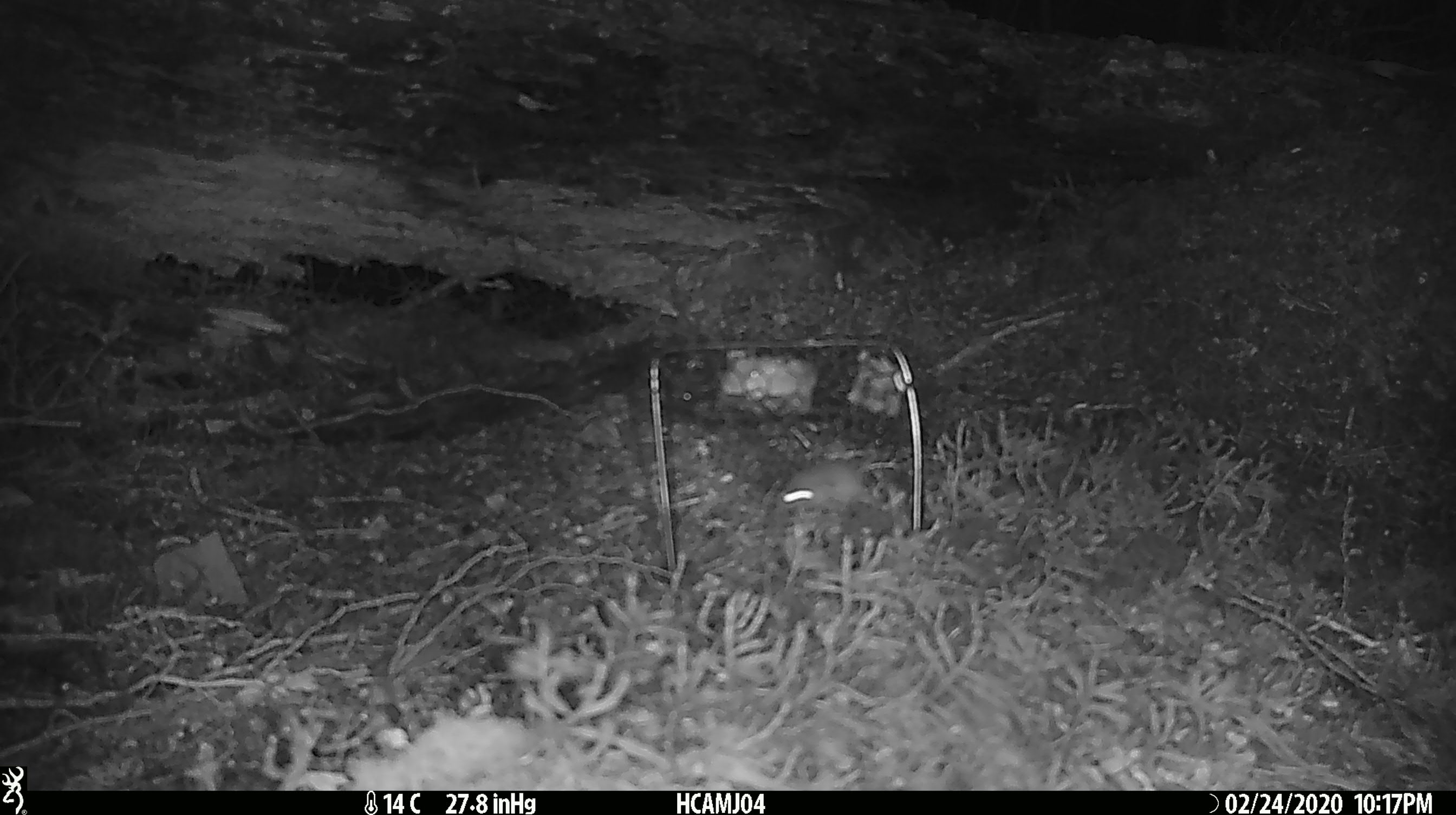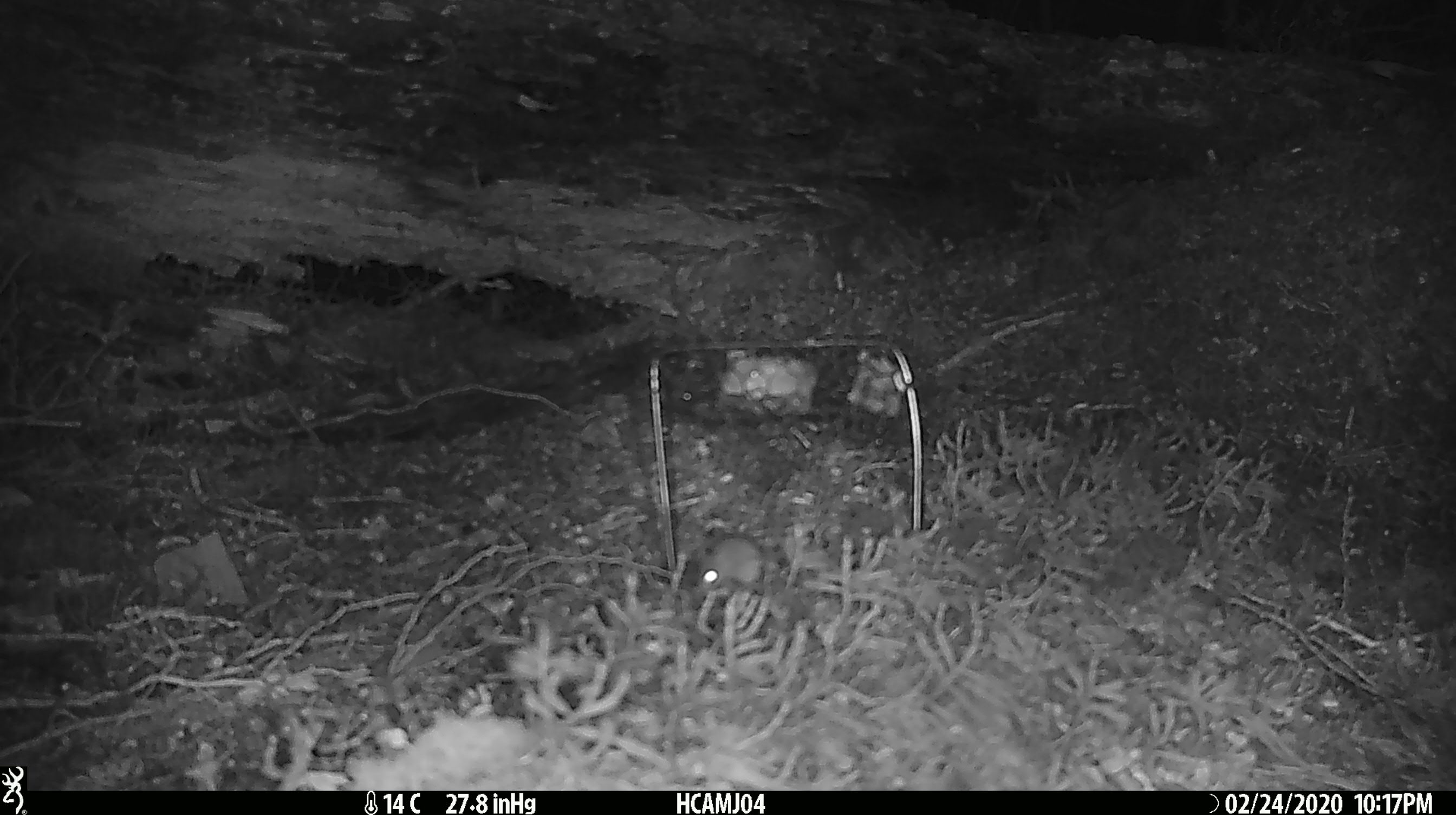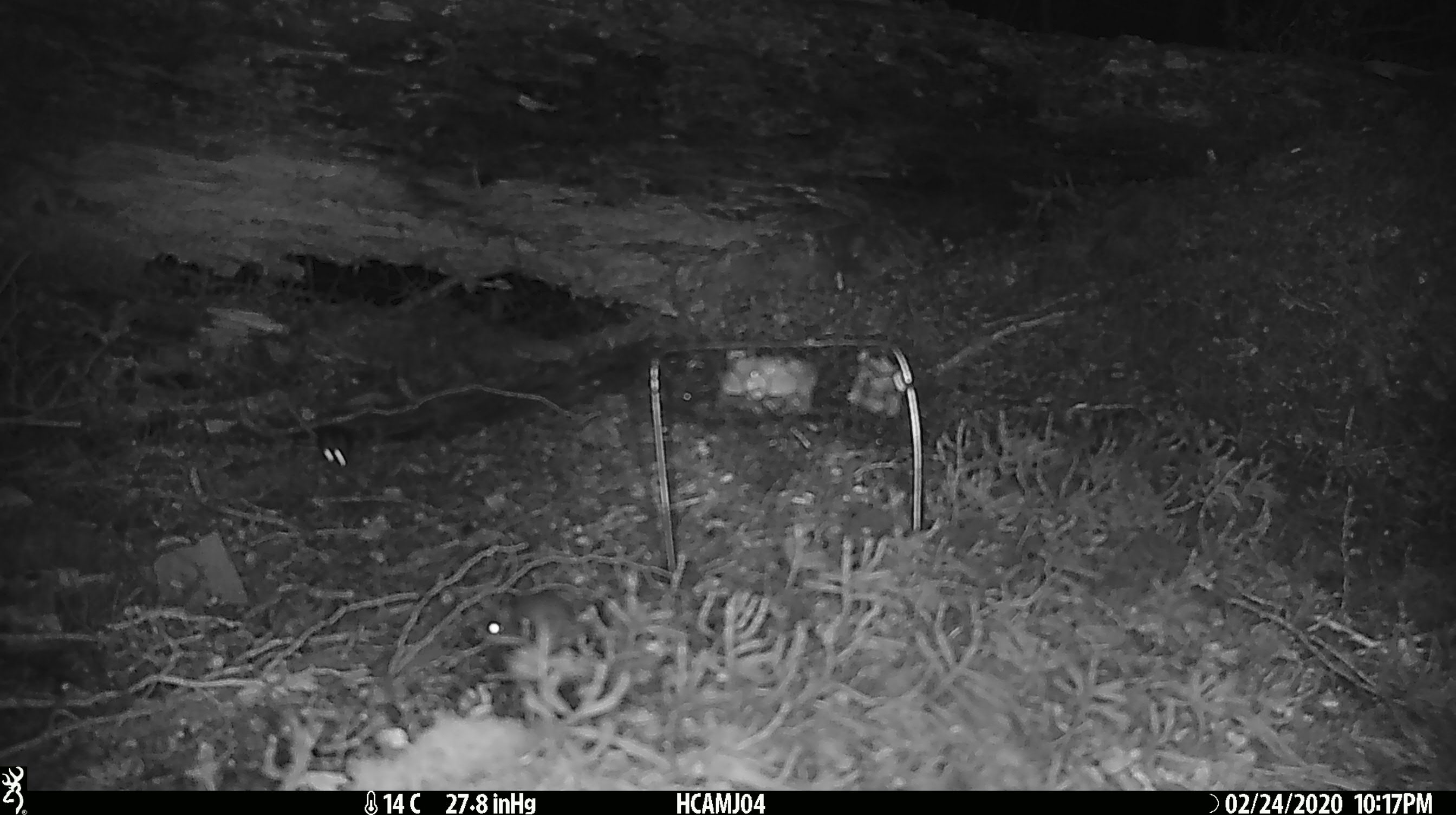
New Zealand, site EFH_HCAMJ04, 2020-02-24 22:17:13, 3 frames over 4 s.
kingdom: Animalia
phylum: Chordata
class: Mammalia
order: Rodentia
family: Muridae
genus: Mus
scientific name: Mus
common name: mouse